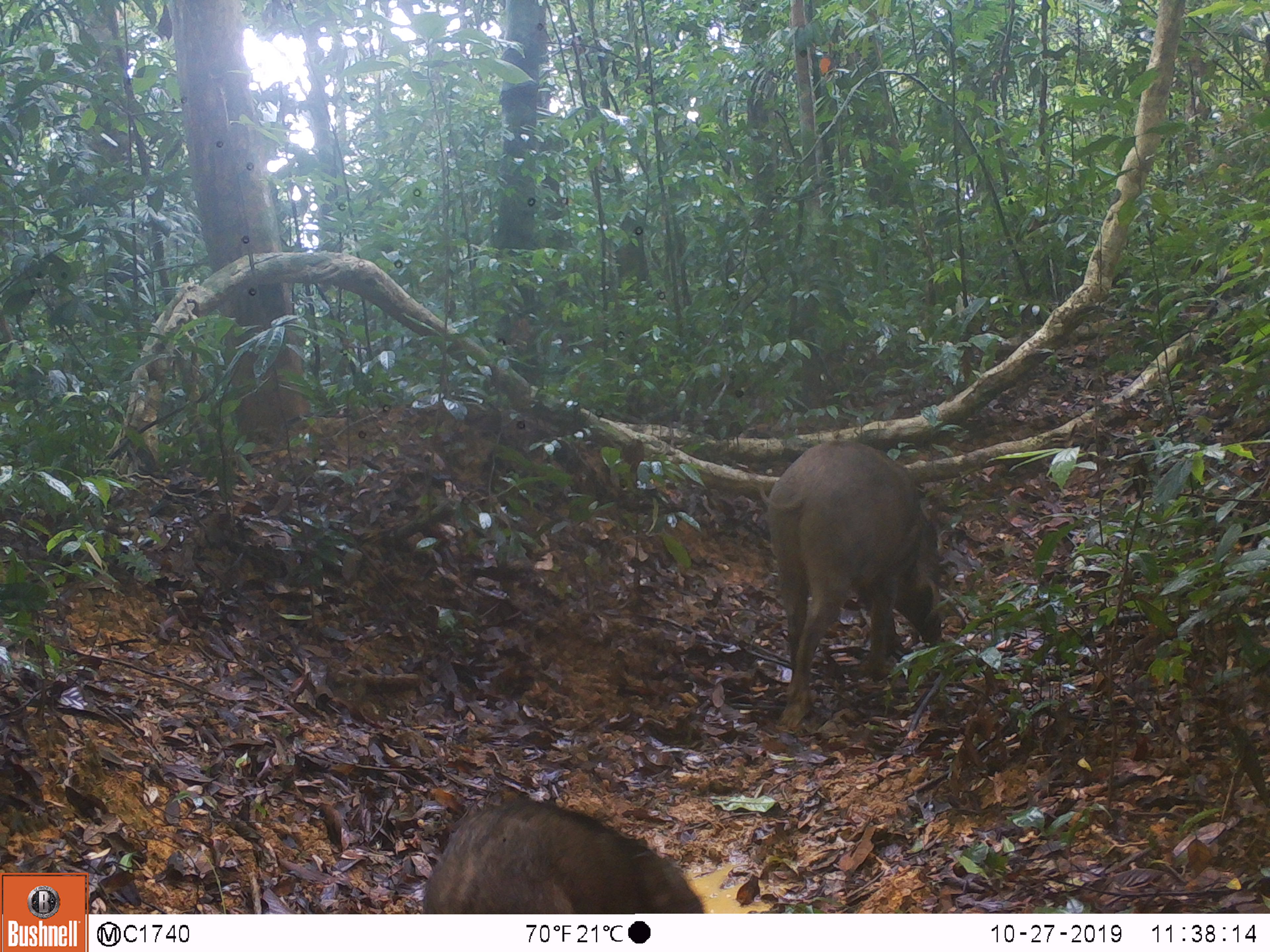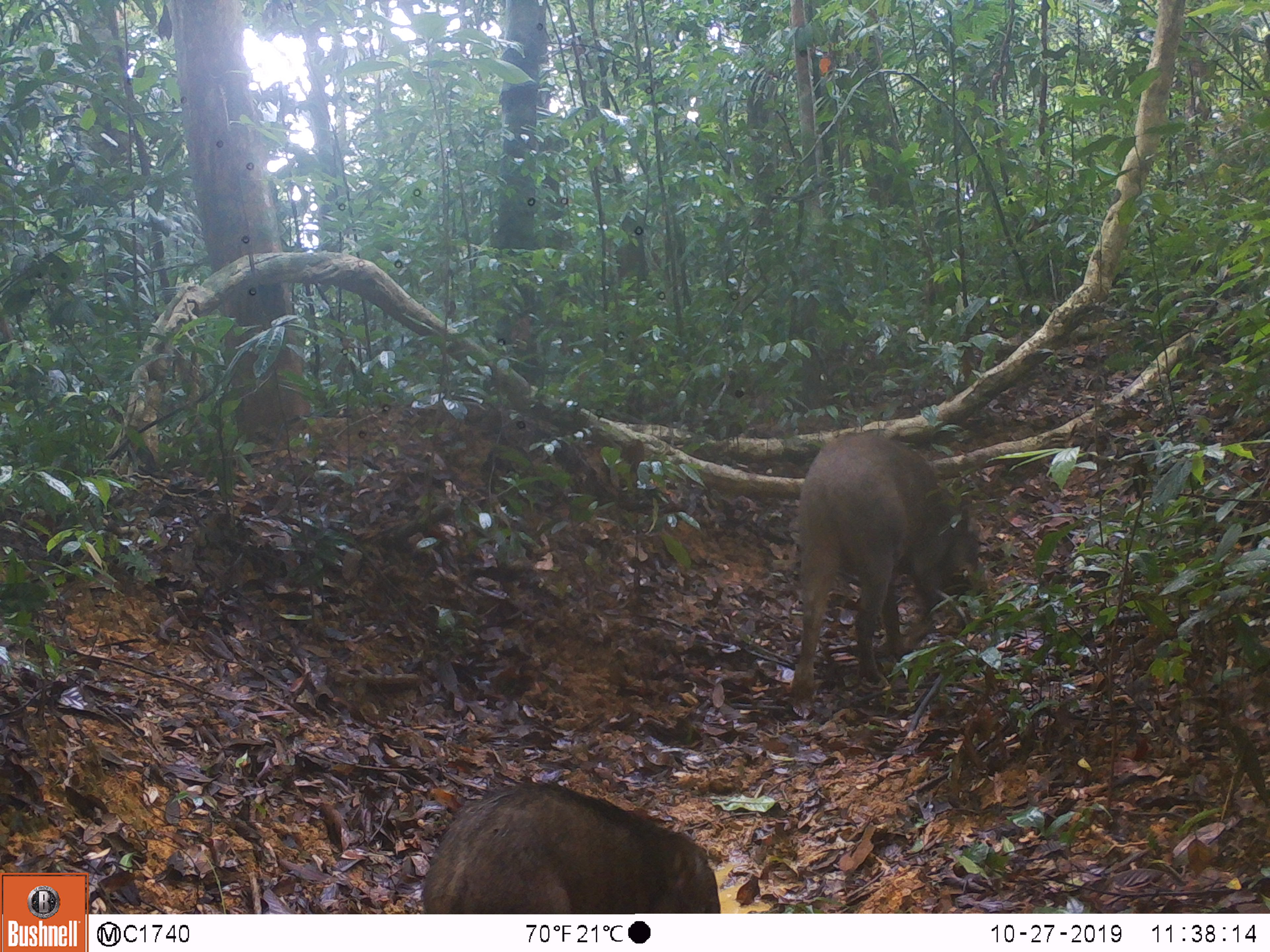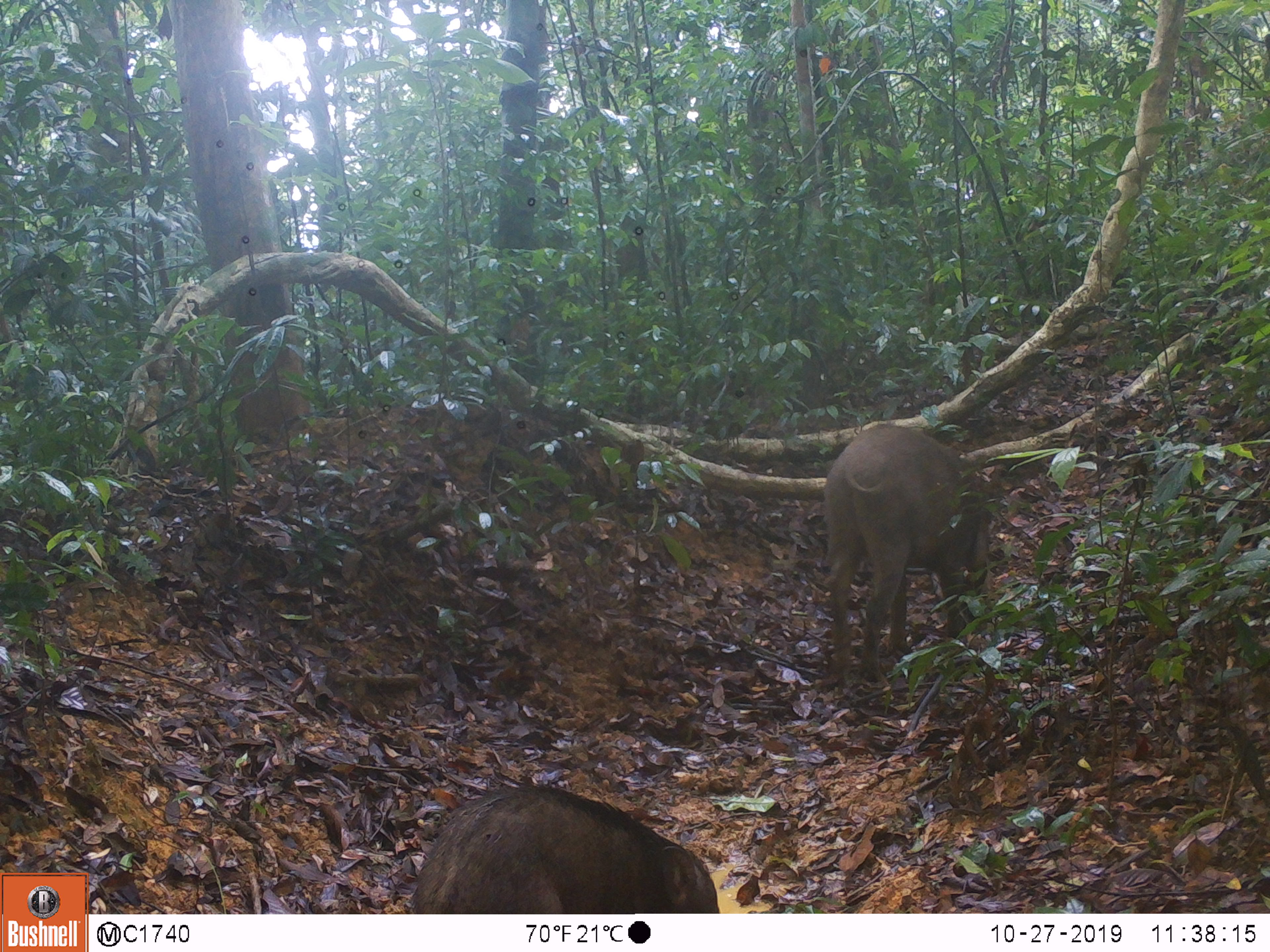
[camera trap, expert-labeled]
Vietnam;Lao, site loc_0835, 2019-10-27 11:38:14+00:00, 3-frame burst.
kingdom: Animalia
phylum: Chordata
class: Mammalia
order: Artiodactyla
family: Suidae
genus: Sus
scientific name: Sus scrofa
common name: eurasian wild pig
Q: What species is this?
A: Eurasian wild pig (Sus scrofa).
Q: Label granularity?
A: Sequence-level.